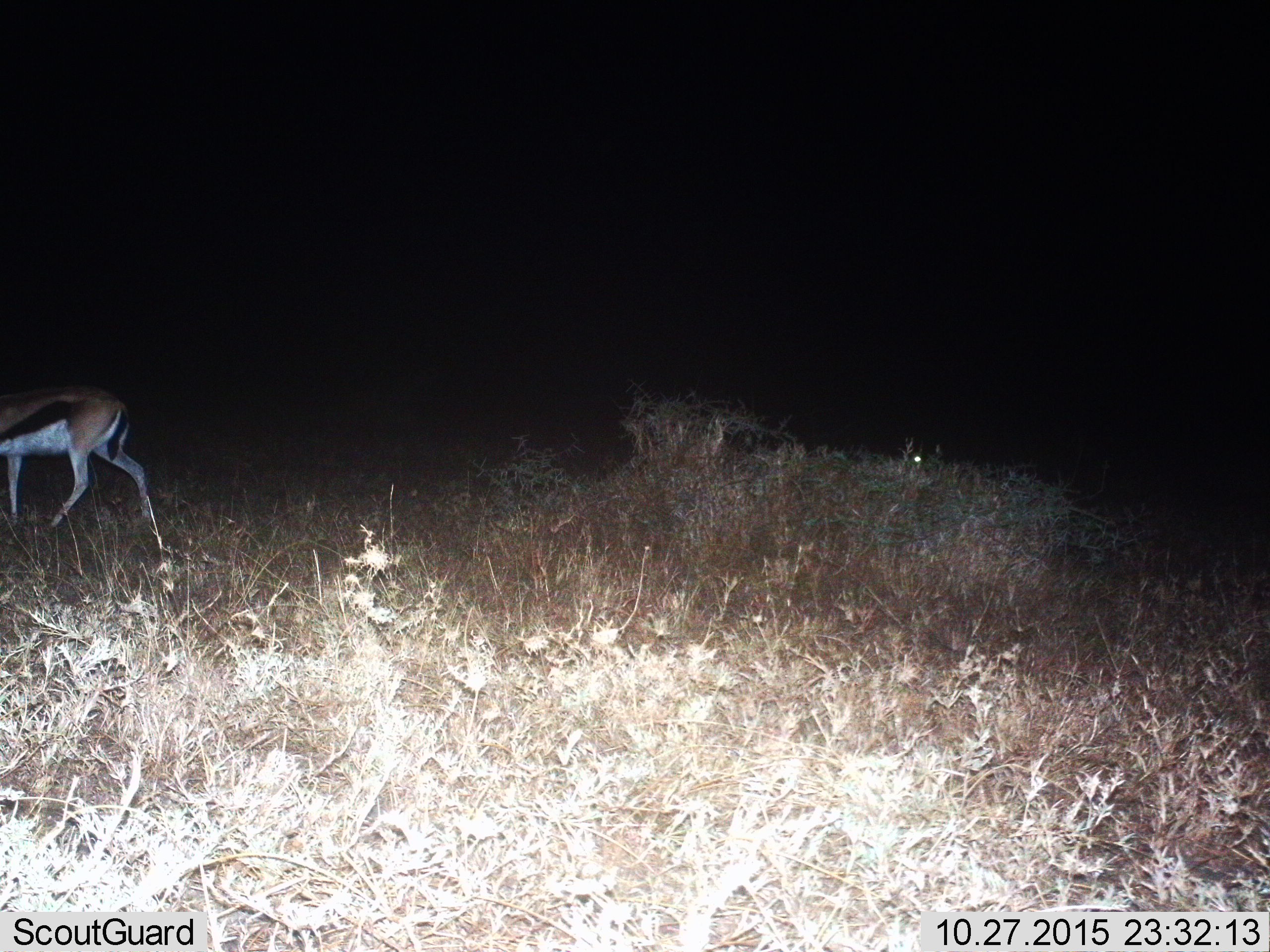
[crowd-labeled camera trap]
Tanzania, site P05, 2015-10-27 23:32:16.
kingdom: Animalia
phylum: Chordata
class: Mammalia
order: Artiodactyla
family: Bovidae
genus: Eudorcas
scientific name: Eudorcas thomsonii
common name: thomson's gazelle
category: gazellethomsons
Gazellethomsons (thomson's gazelle) (Eudorcas thomsonii), count 1. Behavior (volunteer vote fractions): standing 0%, resting 0%, moving 100%, interacting 0%. Young present (vote fraction): 0%. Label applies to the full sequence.